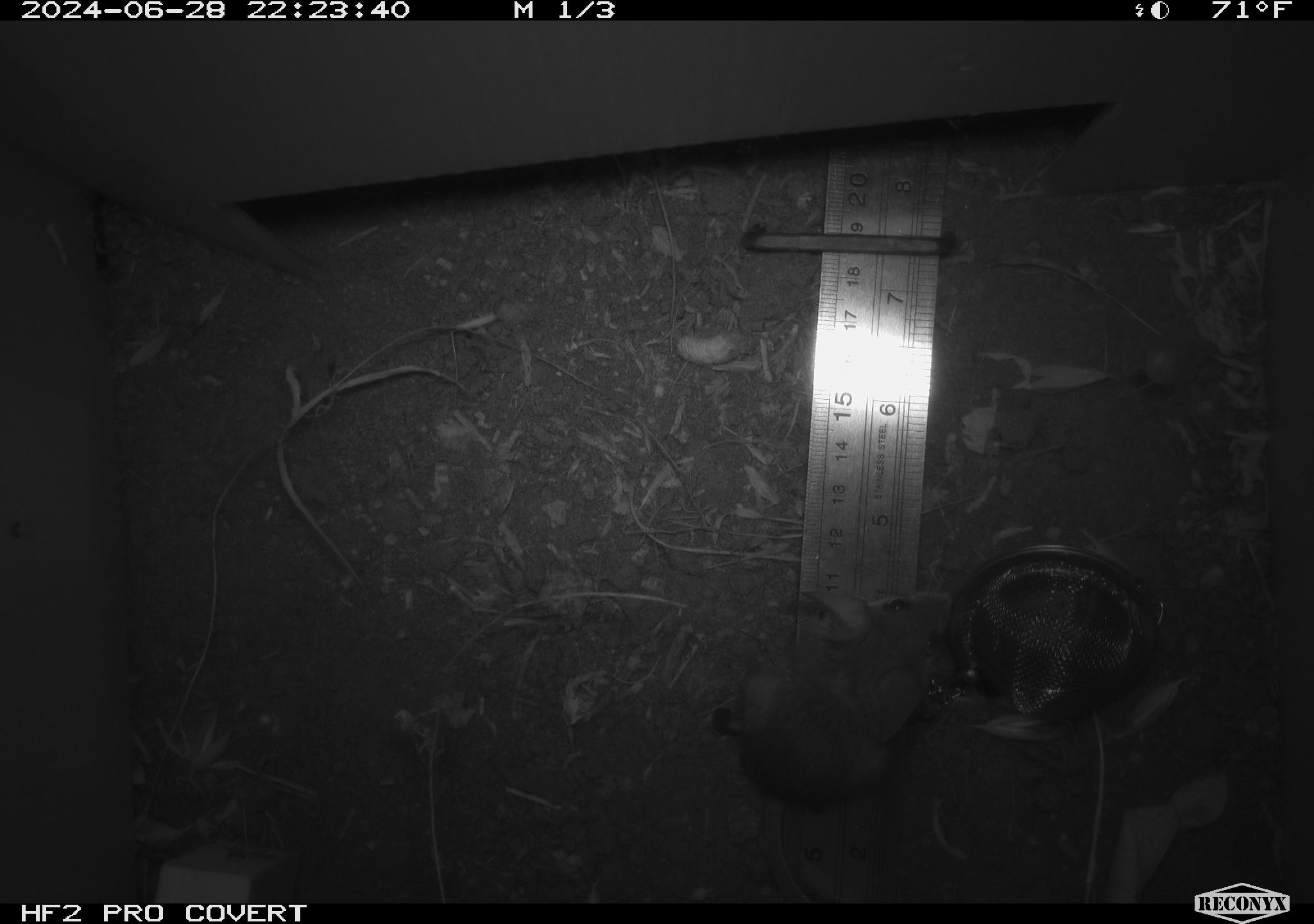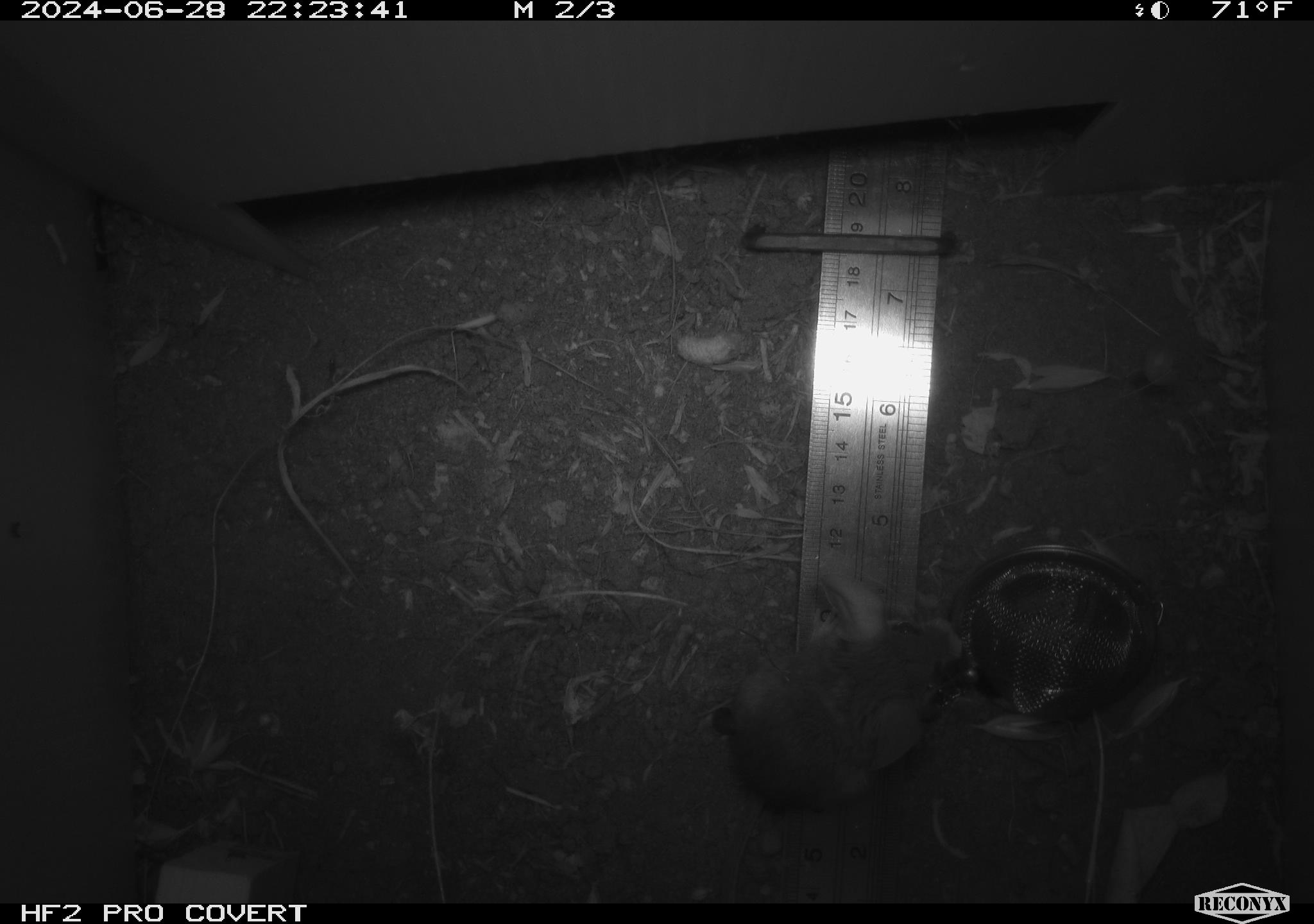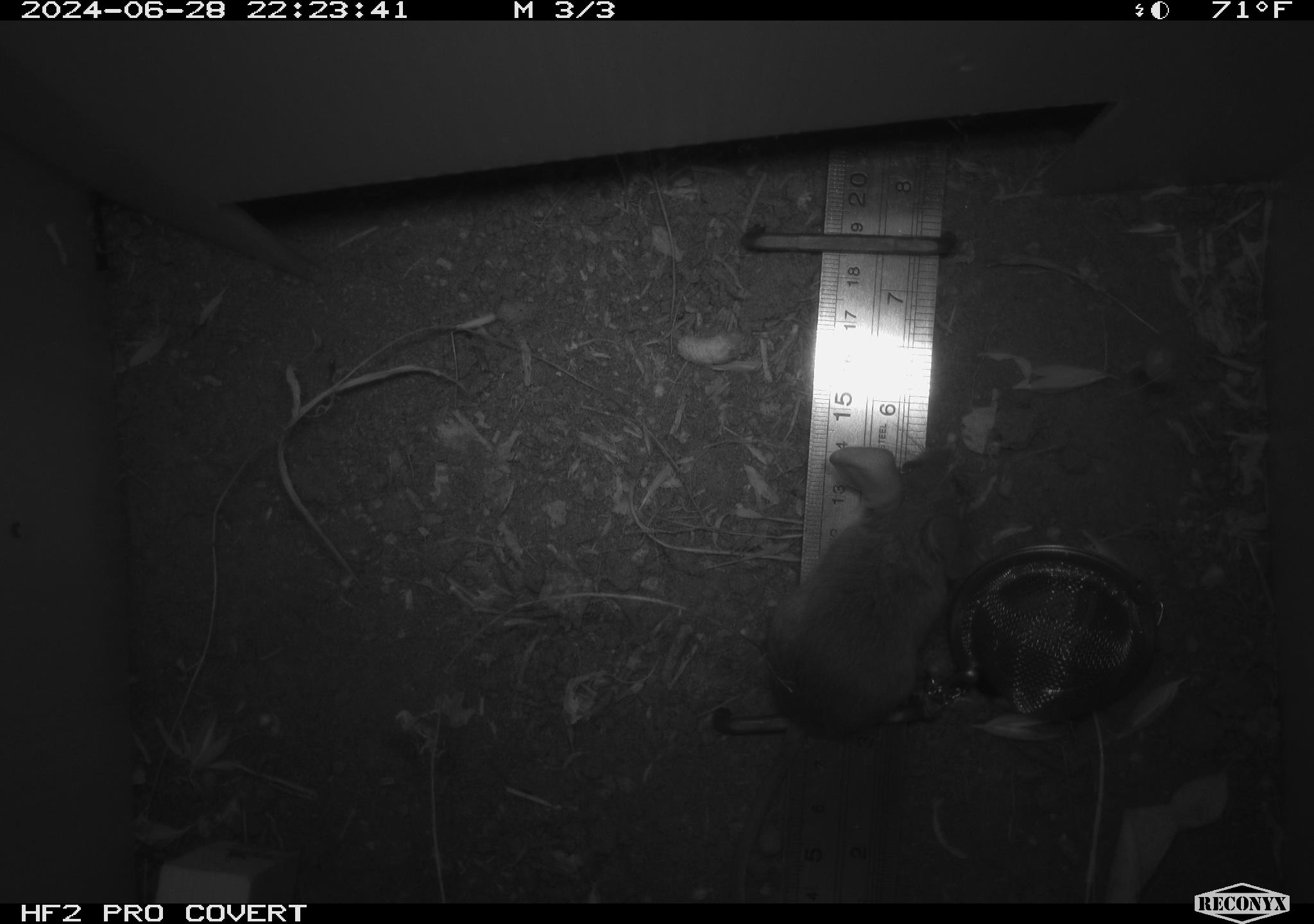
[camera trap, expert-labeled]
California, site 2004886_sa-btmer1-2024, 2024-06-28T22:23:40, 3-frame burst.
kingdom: Animalia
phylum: Chordata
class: Mammalia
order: Rodentia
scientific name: Rodentia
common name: mouse species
Mouse species (Rodentia).